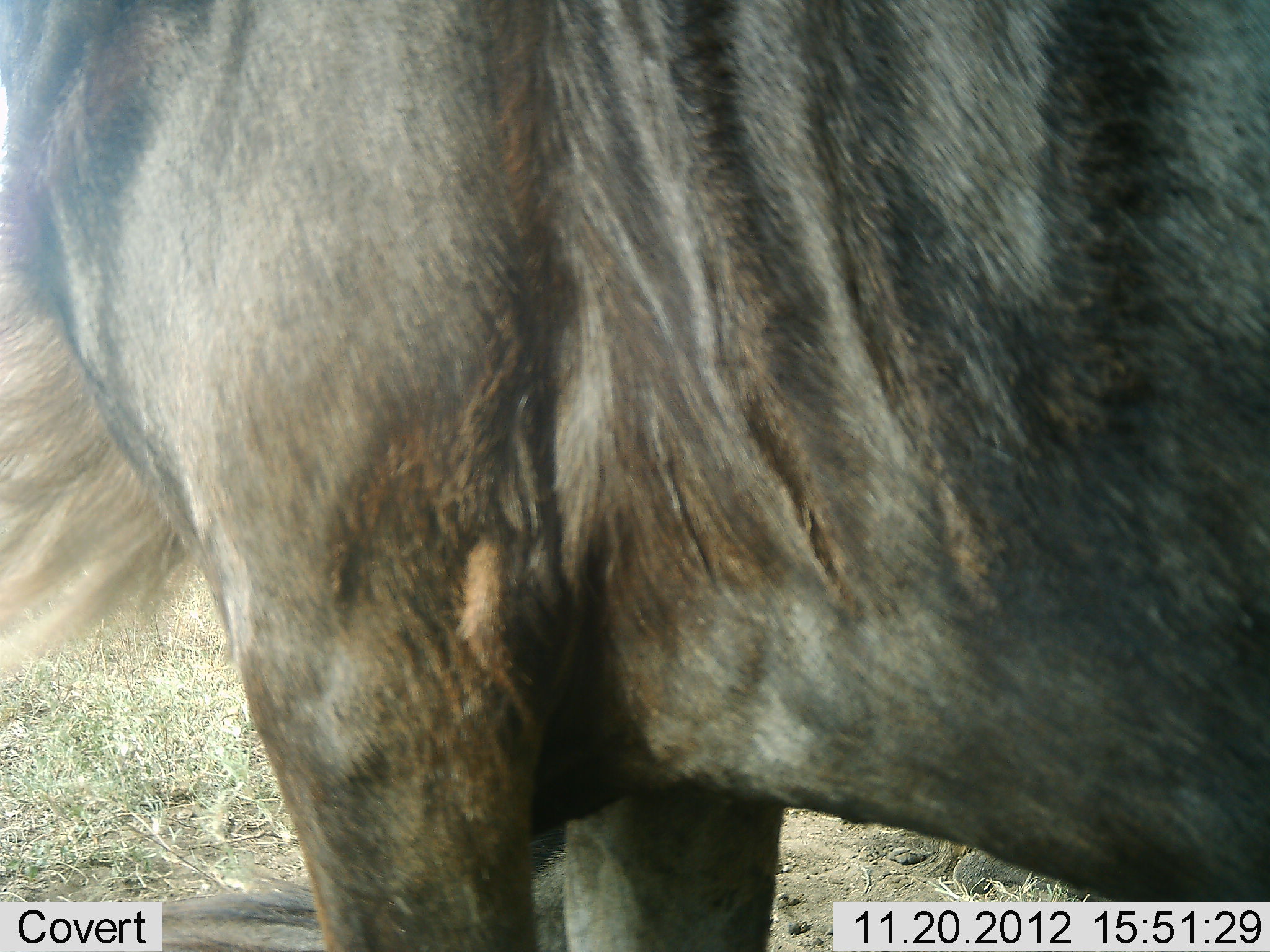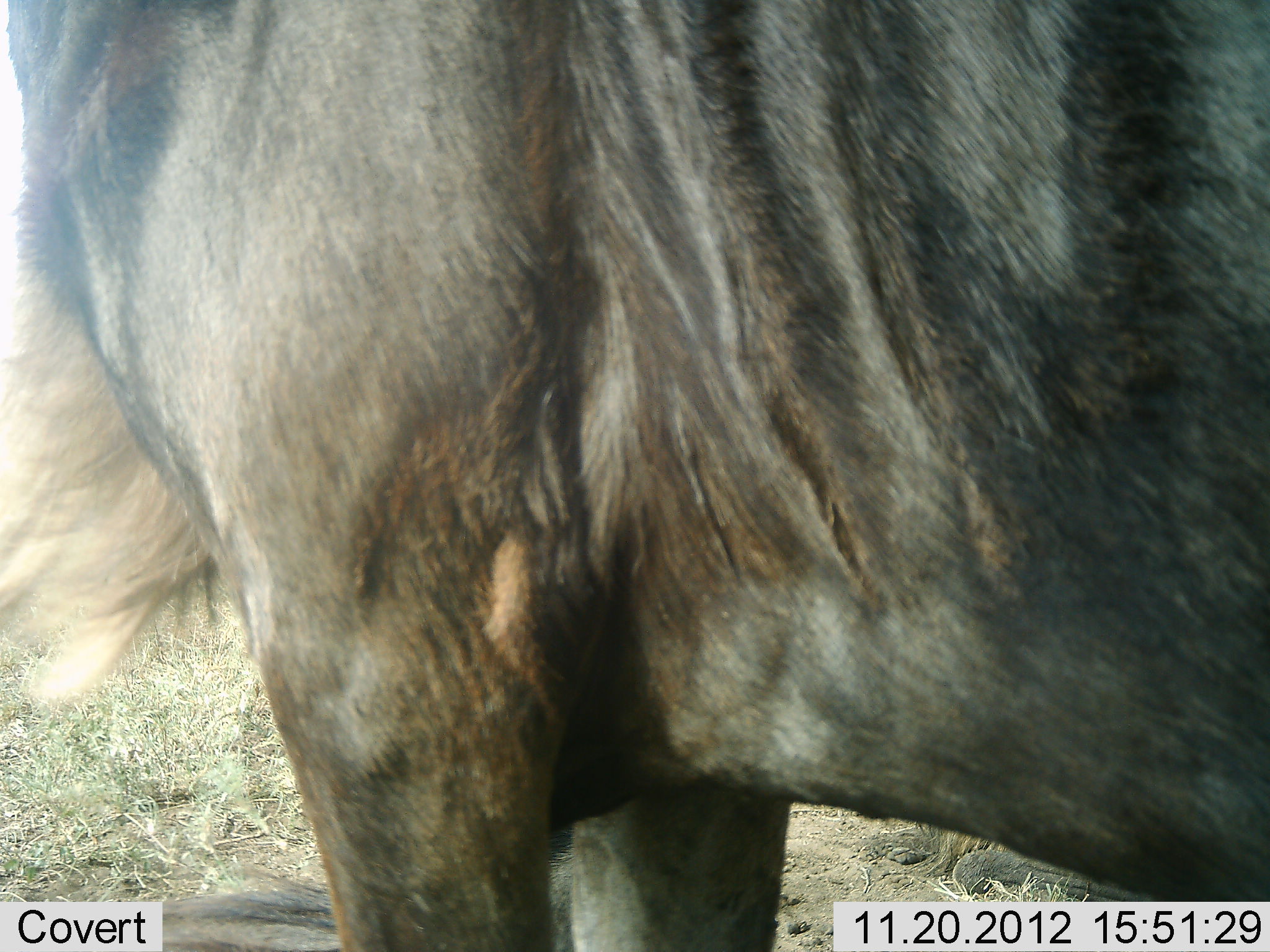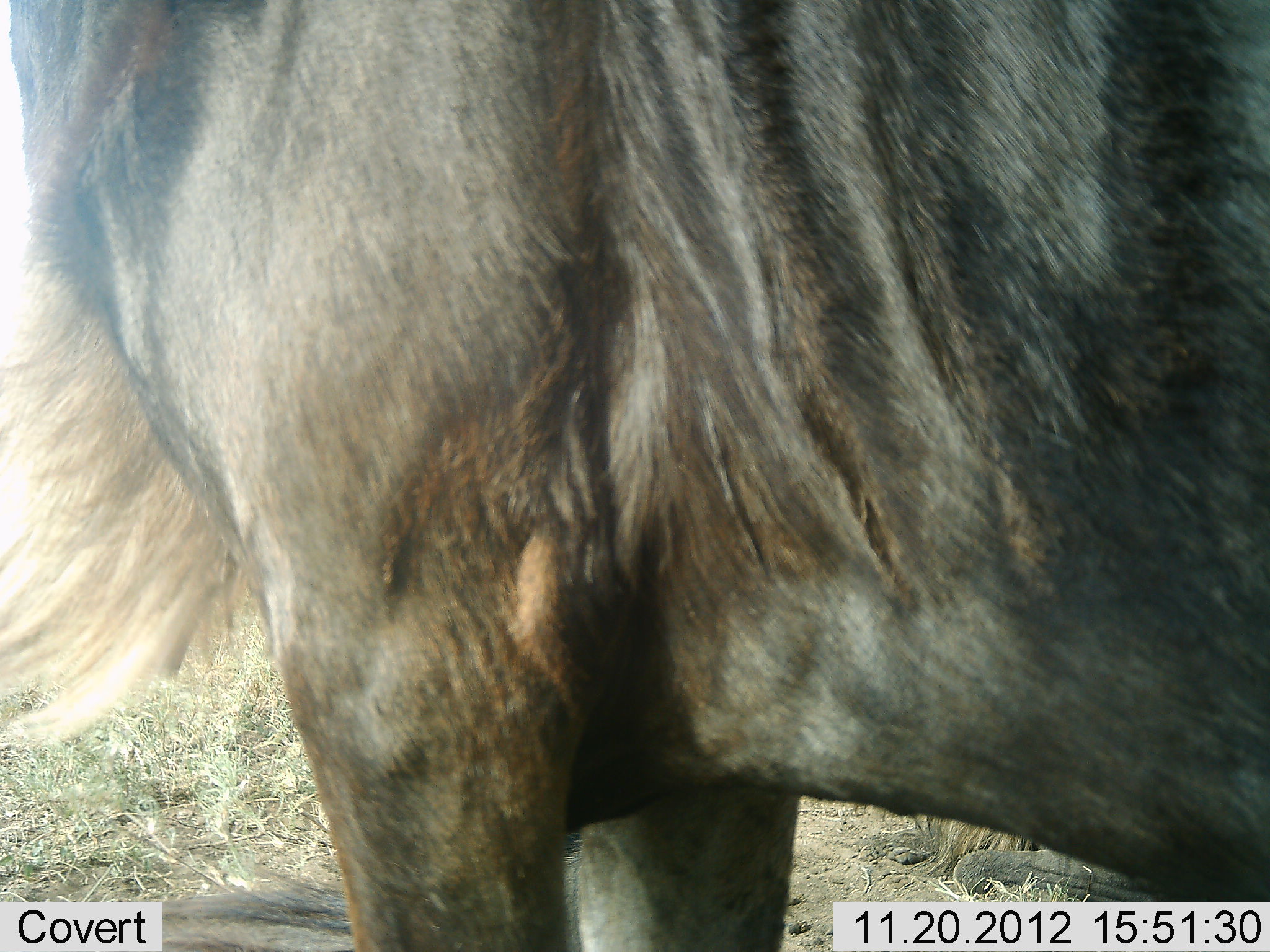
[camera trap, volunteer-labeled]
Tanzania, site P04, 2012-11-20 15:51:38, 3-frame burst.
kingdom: Animalia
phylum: Chordata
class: Mammalia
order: Artiodactyla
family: Bovidae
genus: Connochaetes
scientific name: Connochaetes taurinus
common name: blue wildebeest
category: wildebeest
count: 1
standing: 100%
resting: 20%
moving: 0%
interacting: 0%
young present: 0%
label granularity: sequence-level